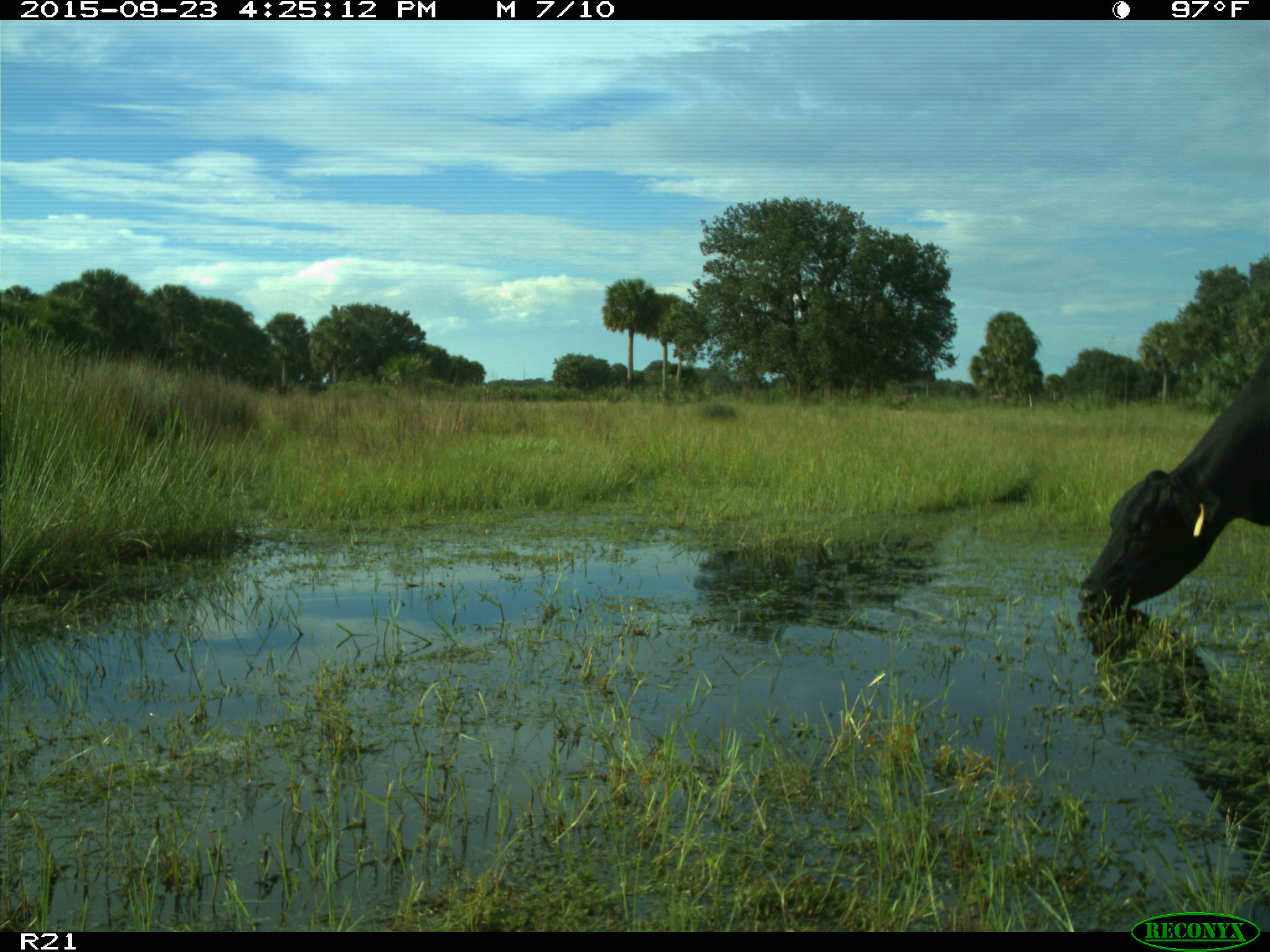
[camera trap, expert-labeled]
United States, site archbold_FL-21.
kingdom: Animalia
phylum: Chordata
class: Mammalia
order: Artiodactyla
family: Bovidae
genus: Bos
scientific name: Bos taurus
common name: domestic cow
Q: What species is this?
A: Bos taurus (domestic cow).